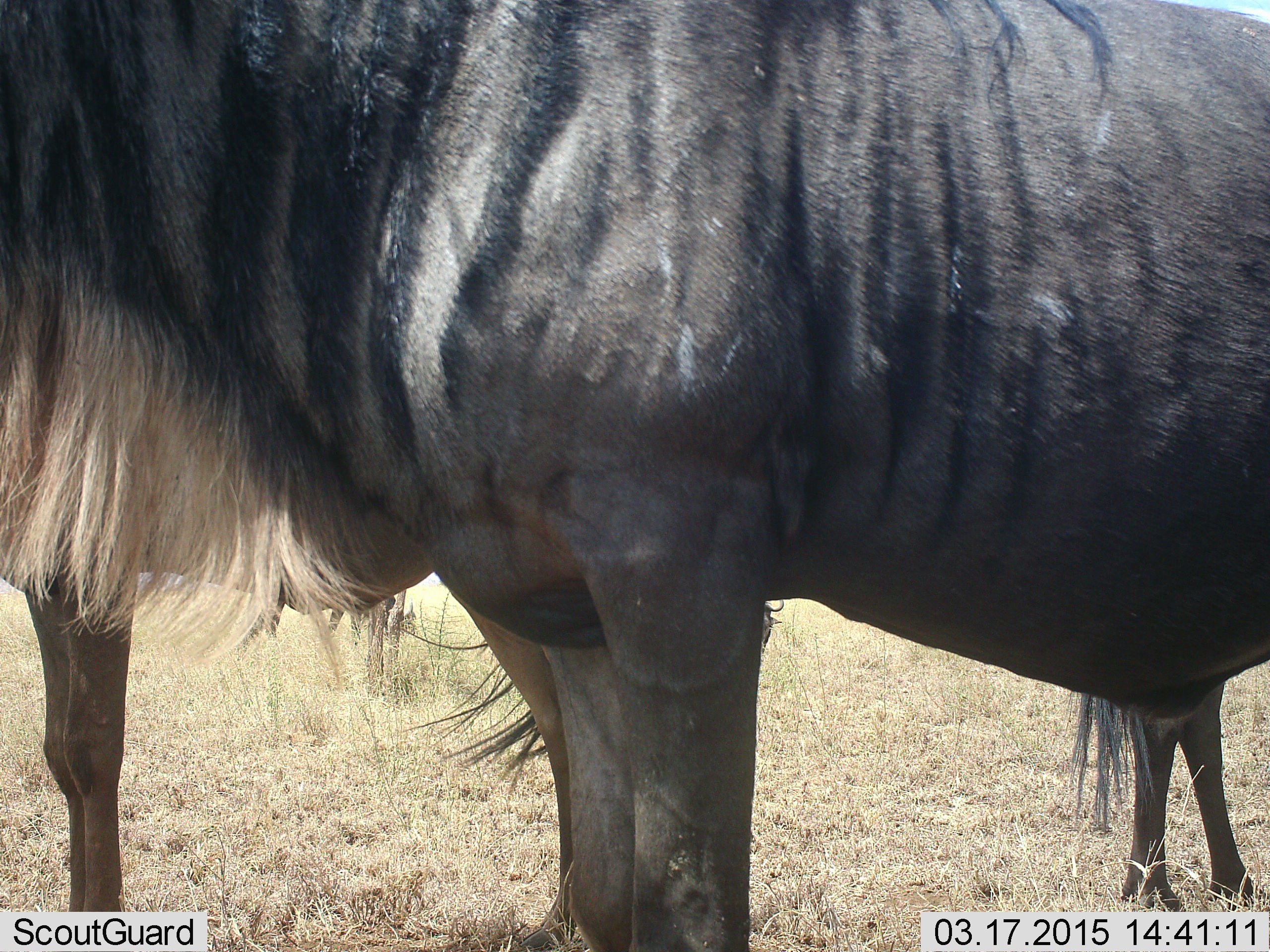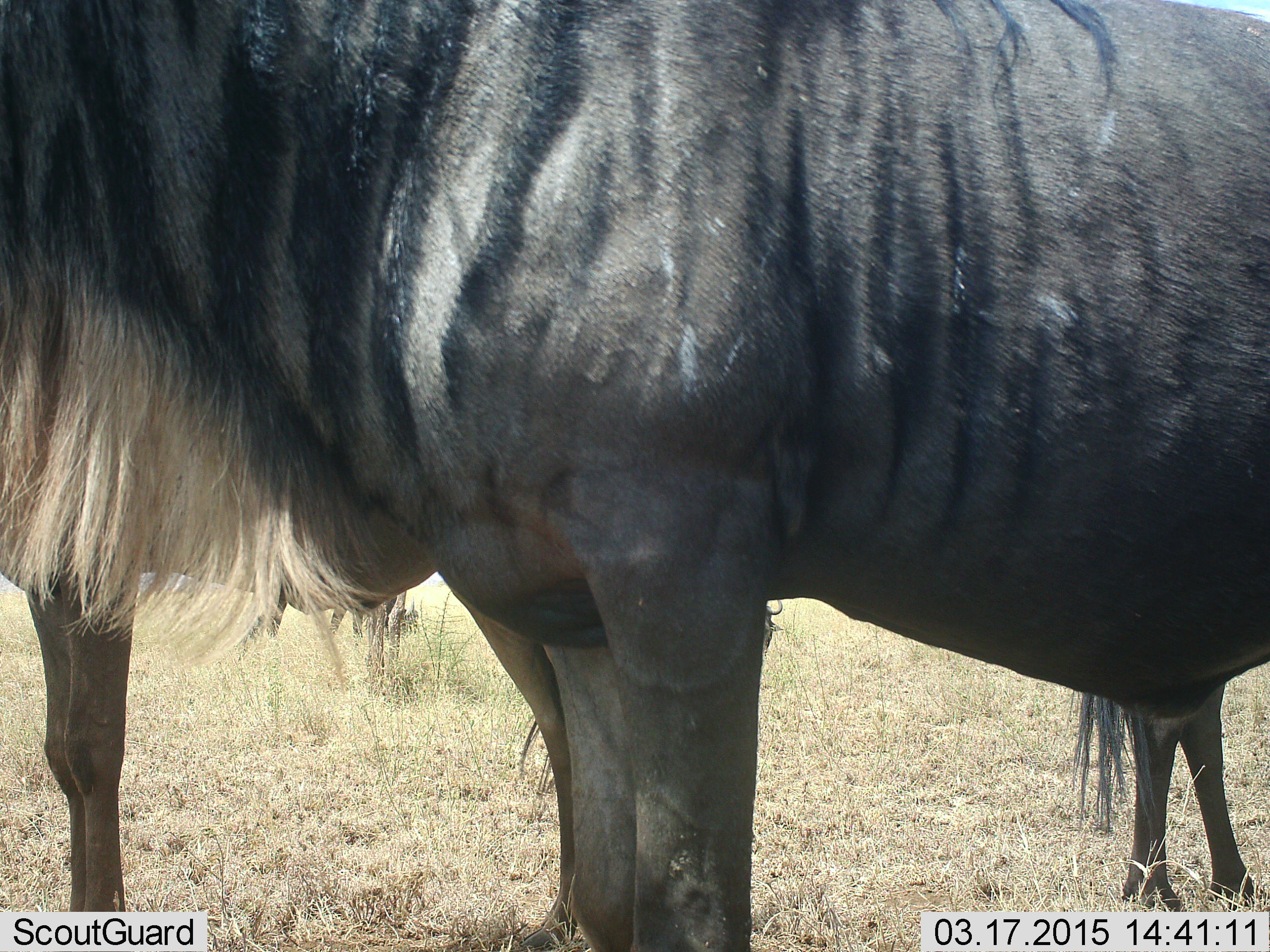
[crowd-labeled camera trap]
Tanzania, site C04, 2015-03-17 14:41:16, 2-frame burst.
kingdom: Animalia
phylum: Chordata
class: Mammalia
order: Artiodactyla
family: Bovidae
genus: Connochaetes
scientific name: Connochaetes taurinus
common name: blue wildebeest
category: wildebeest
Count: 3.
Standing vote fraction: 100%.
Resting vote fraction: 0%.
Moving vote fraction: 0%.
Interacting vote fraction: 0%.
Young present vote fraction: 0%.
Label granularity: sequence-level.